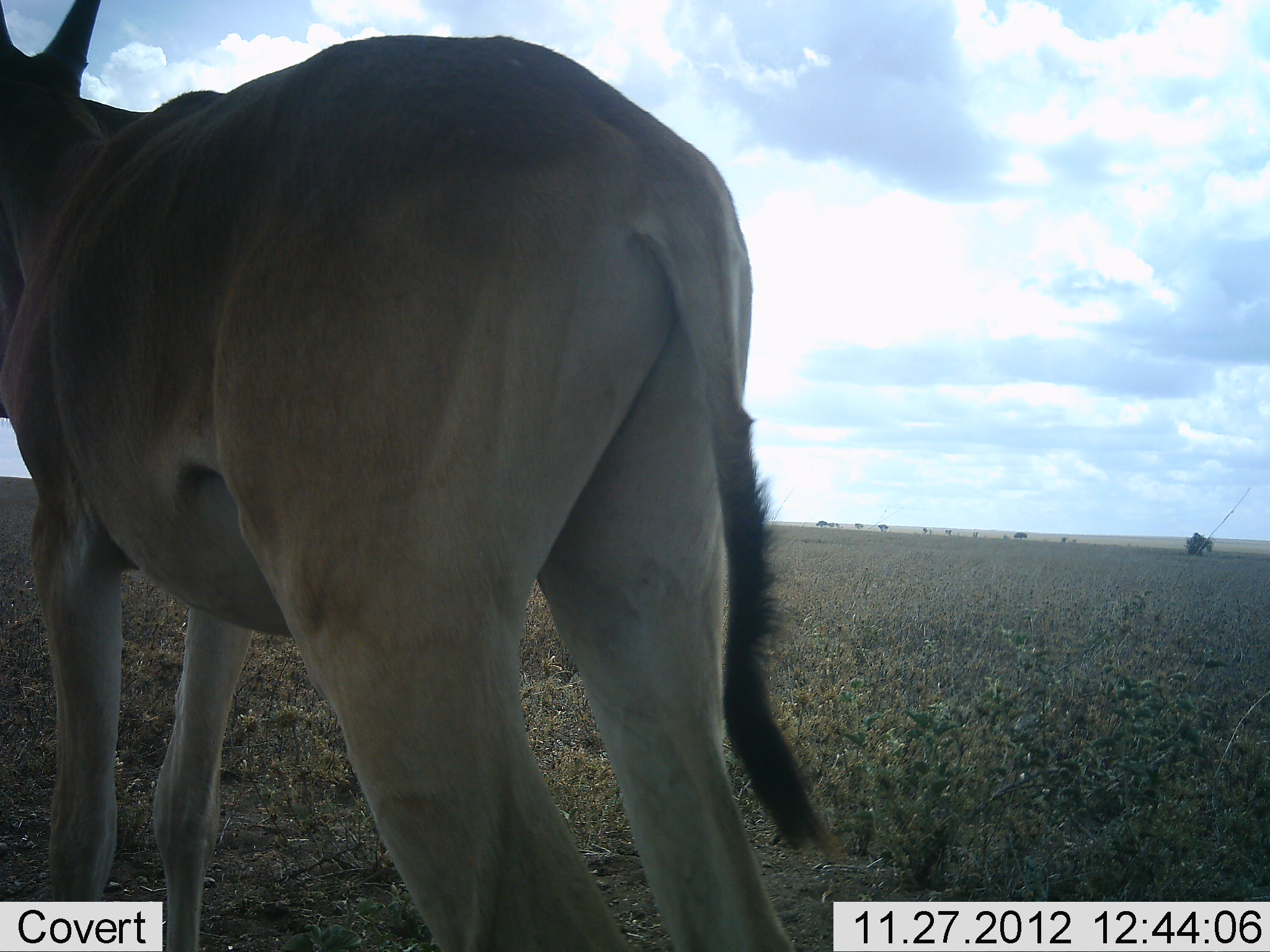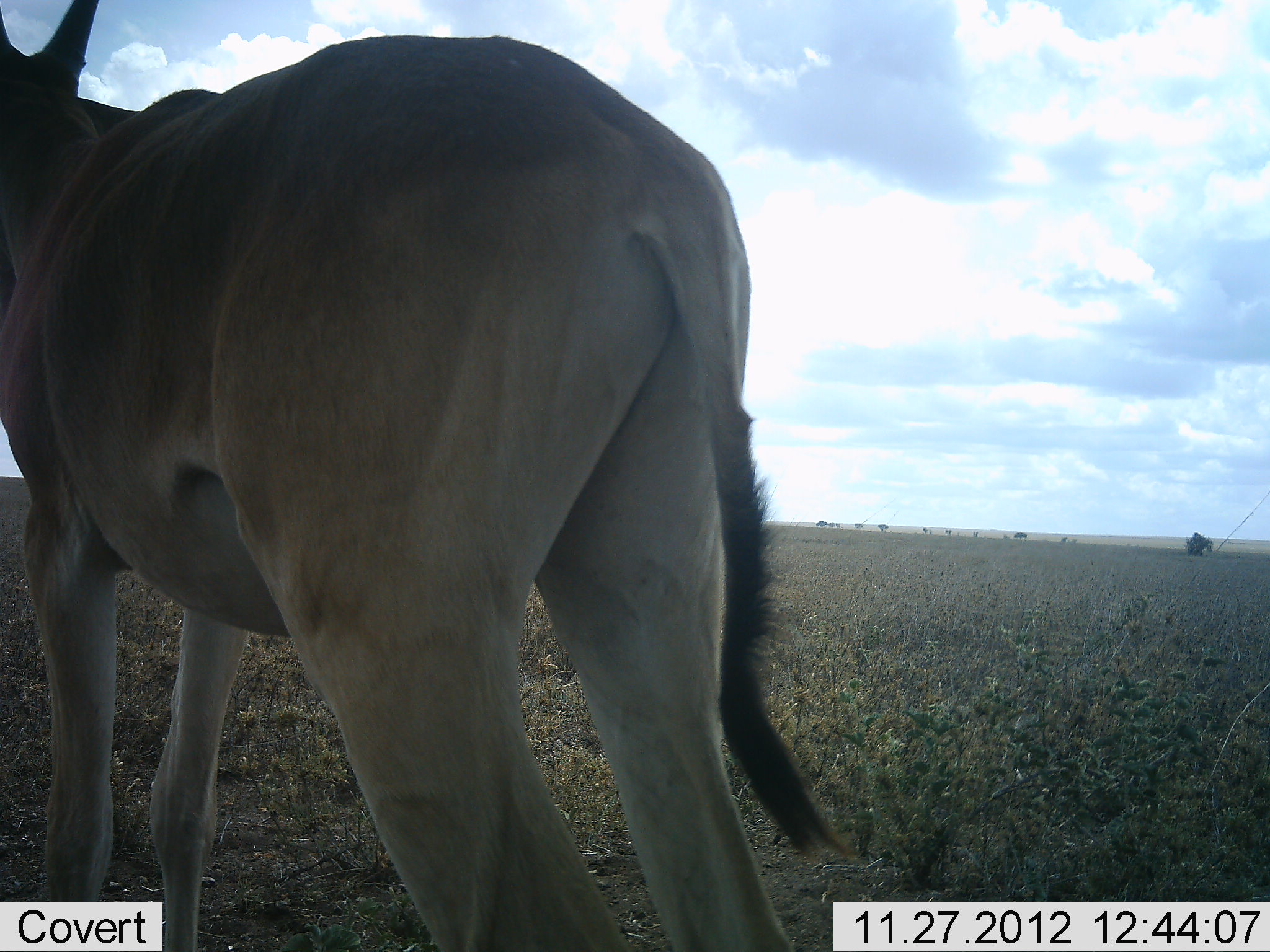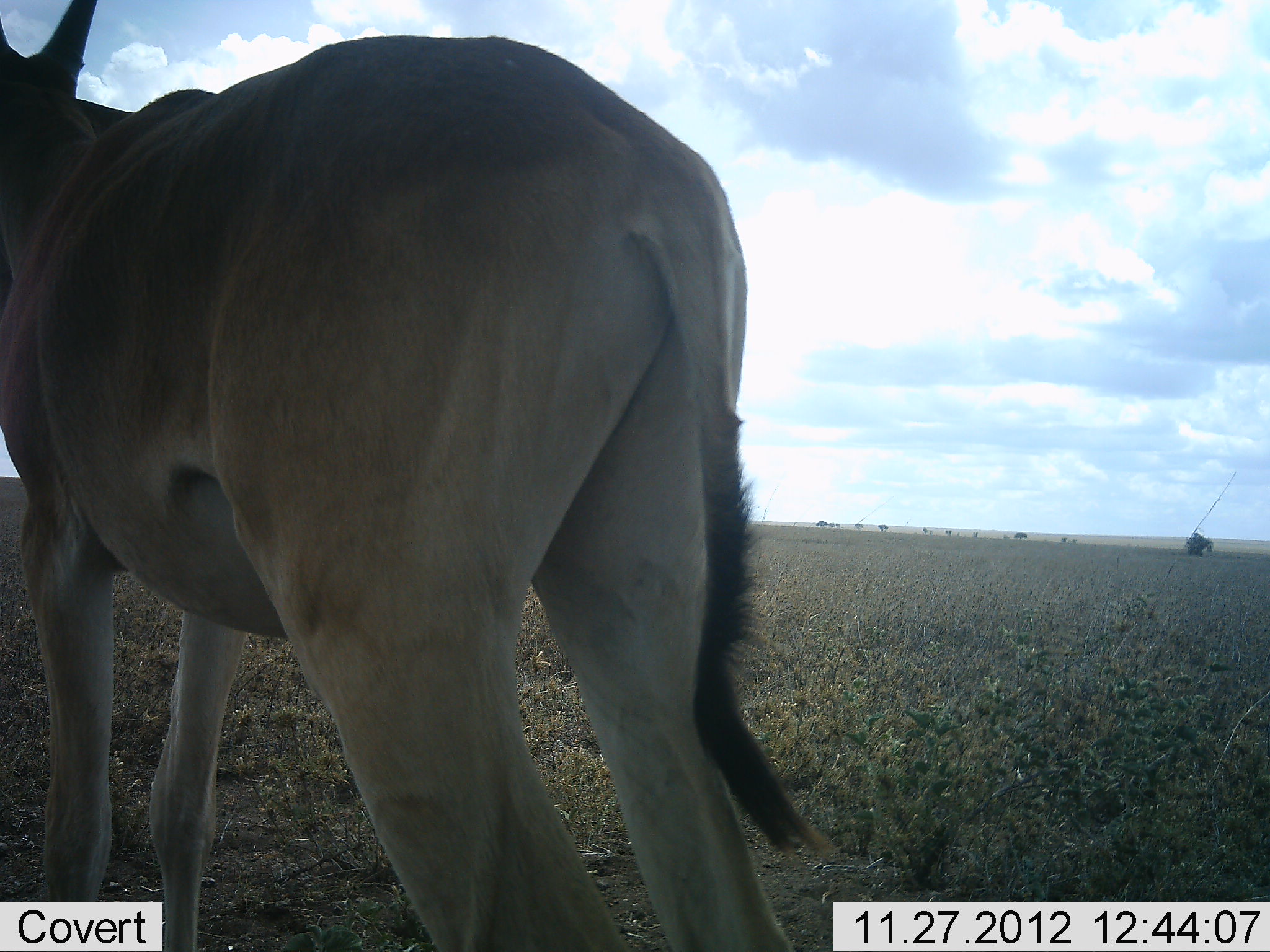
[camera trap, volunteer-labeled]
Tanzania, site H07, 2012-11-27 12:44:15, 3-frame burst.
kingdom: Animalia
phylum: Chordata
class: Mammalia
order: Artiodactyla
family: Bovidae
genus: Alcelaphus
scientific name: Alcelaphus buselaphus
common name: hartebeest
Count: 1.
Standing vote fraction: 100%.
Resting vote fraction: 0%.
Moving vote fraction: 0%.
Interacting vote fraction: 0%.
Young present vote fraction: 10%.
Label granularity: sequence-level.